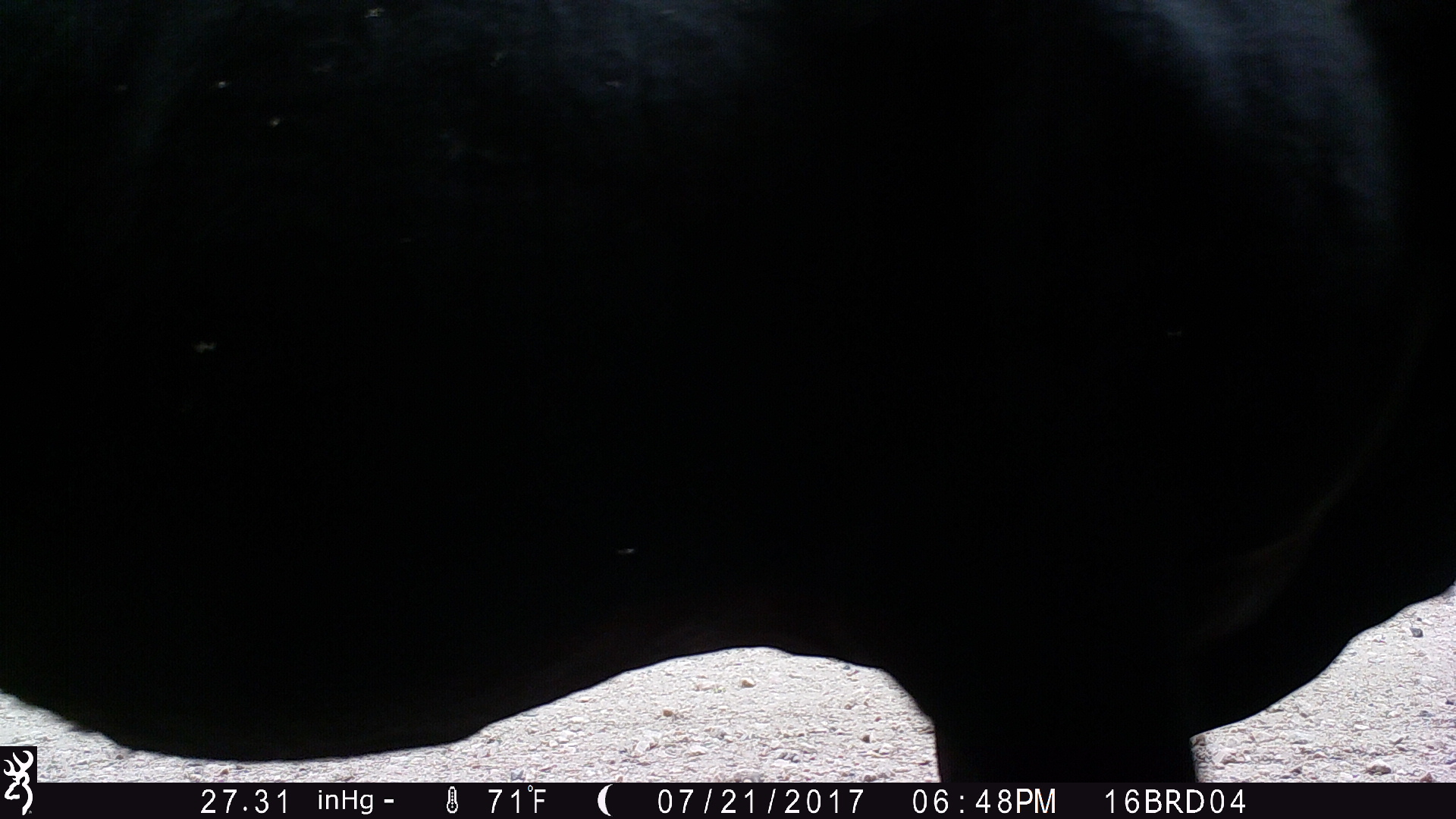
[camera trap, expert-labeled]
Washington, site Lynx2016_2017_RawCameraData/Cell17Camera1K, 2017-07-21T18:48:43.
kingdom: Animalia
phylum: Chordata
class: Mammalia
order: Artiodactyla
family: Bovidae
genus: Bos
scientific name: Bos taurus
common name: domestic cattle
Domestic cattle (Bos taurus). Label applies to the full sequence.